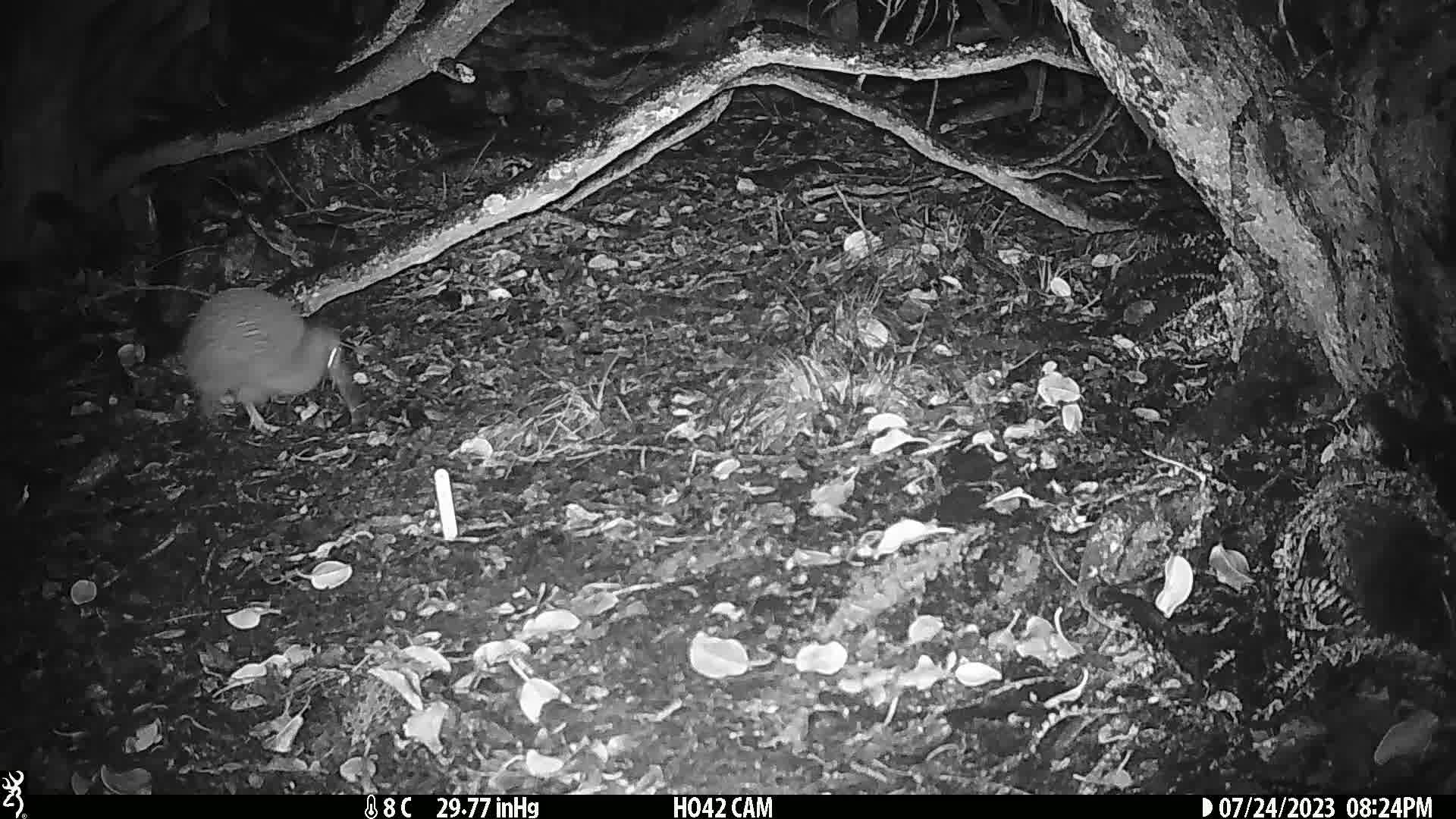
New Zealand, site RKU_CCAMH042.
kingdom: Animalia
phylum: Chordata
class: Aves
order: Apterygiformes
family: Apterygidae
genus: Apteryx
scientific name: Apteryx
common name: kiwi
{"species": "kiwi (Apteryx)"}